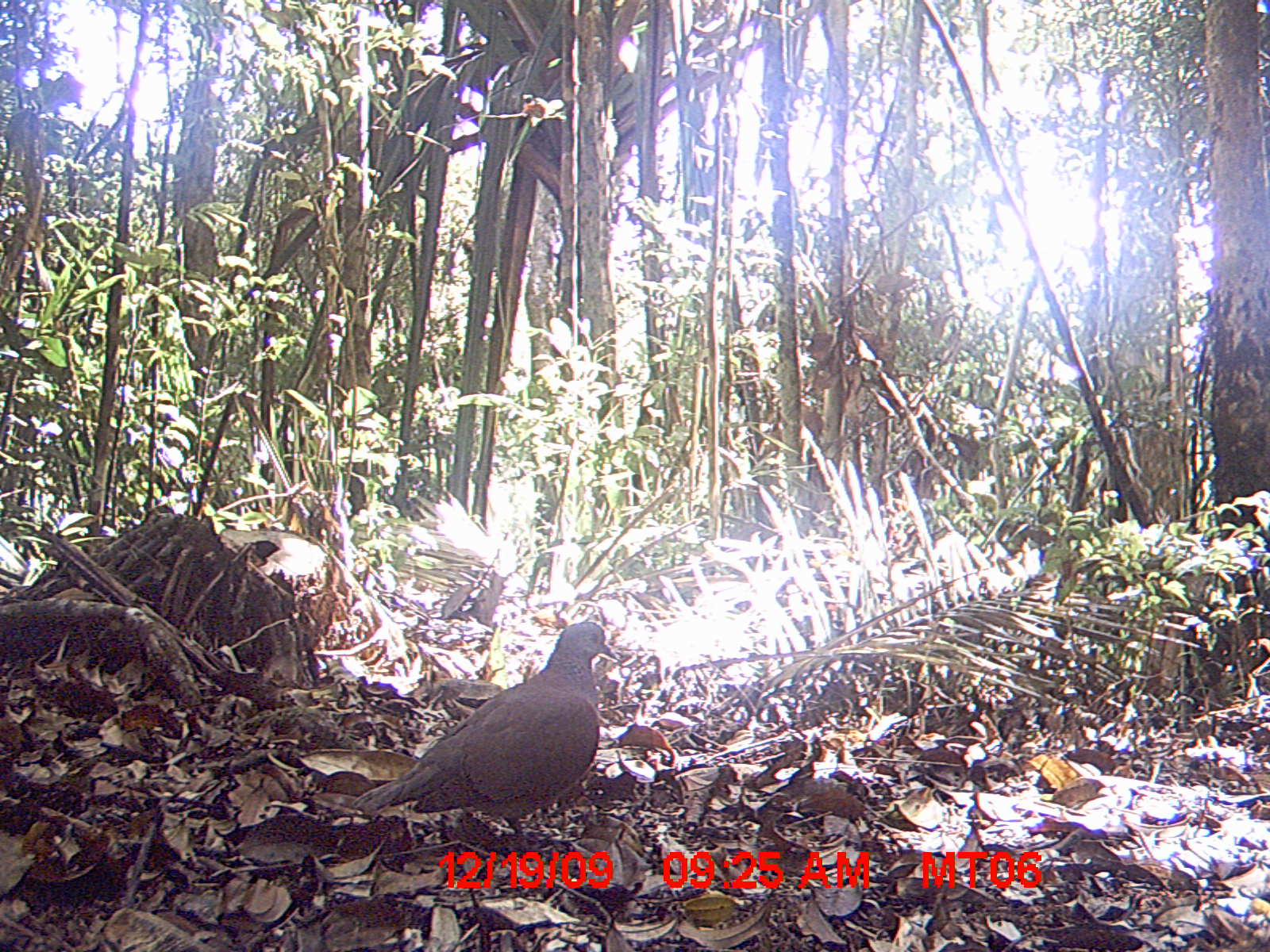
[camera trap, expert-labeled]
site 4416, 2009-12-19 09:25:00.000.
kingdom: Animalia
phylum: Chordata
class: Aves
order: Columbiformes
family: Columbidae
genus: Streptopelia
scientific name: Streptopelia picturata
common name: malagasy turtle dove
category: nesoenas picturata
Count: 1.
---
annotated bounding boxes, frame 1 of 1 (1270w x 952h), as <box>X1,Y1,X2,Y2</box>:
nesoenas picturata: <box>351,621,622,849</box>